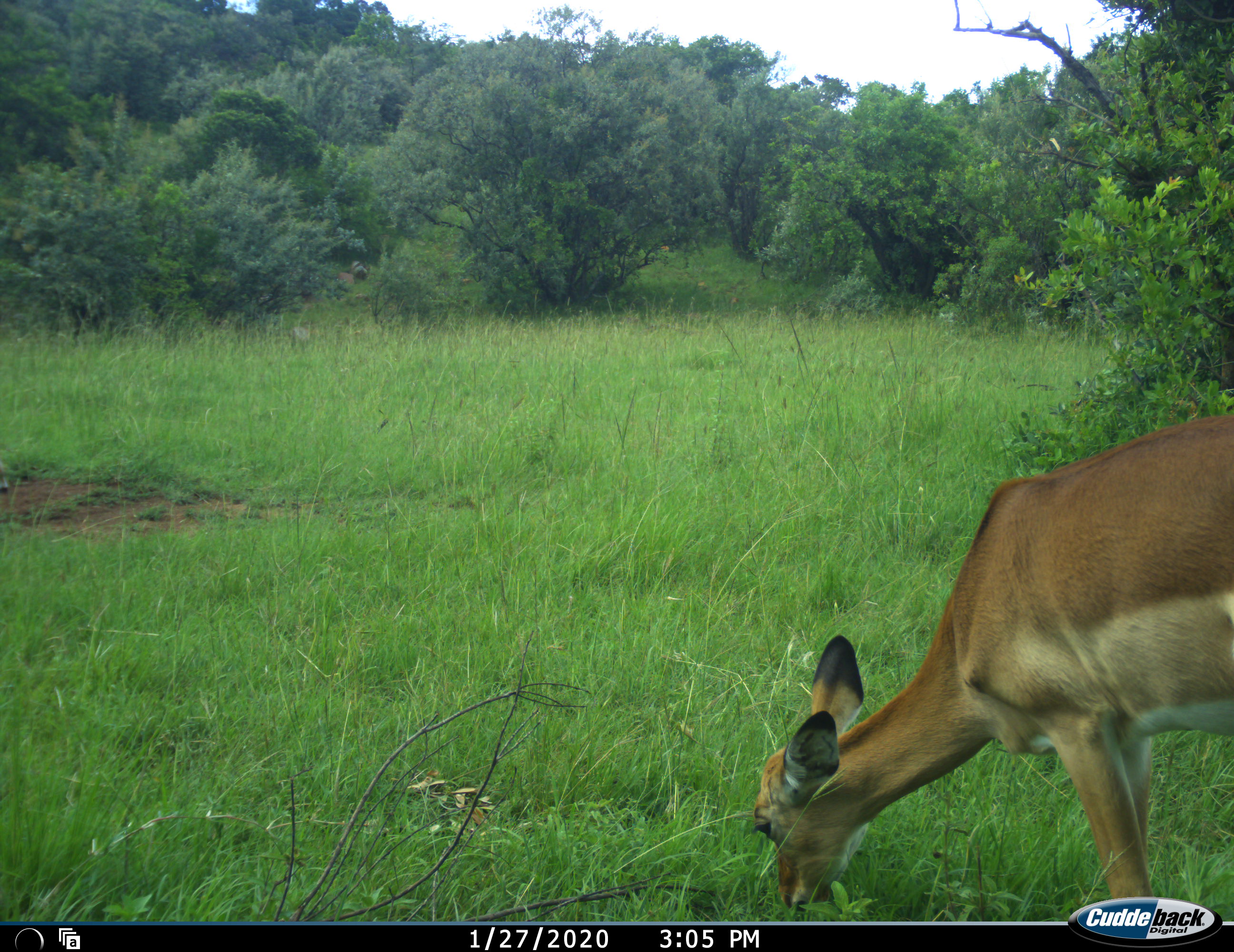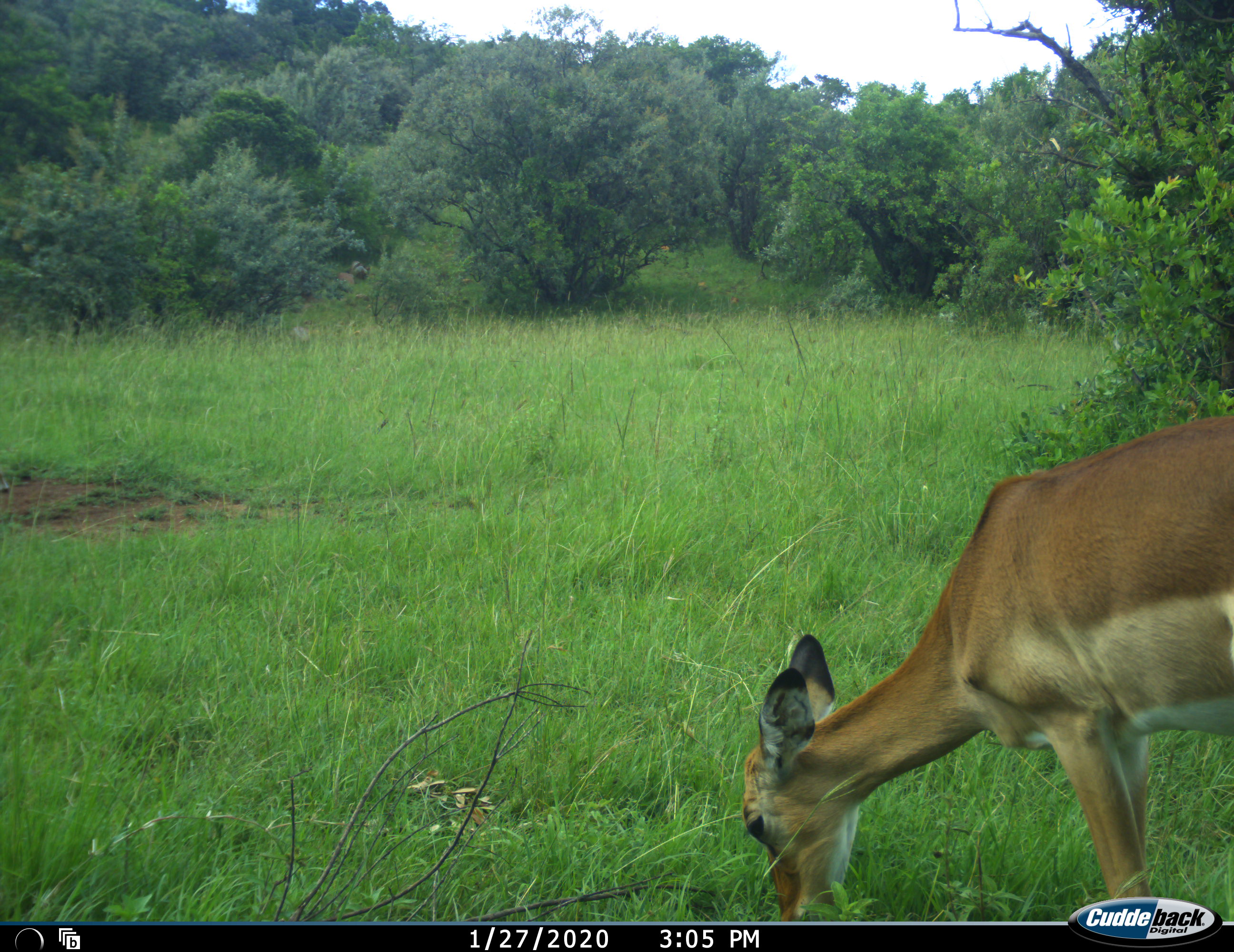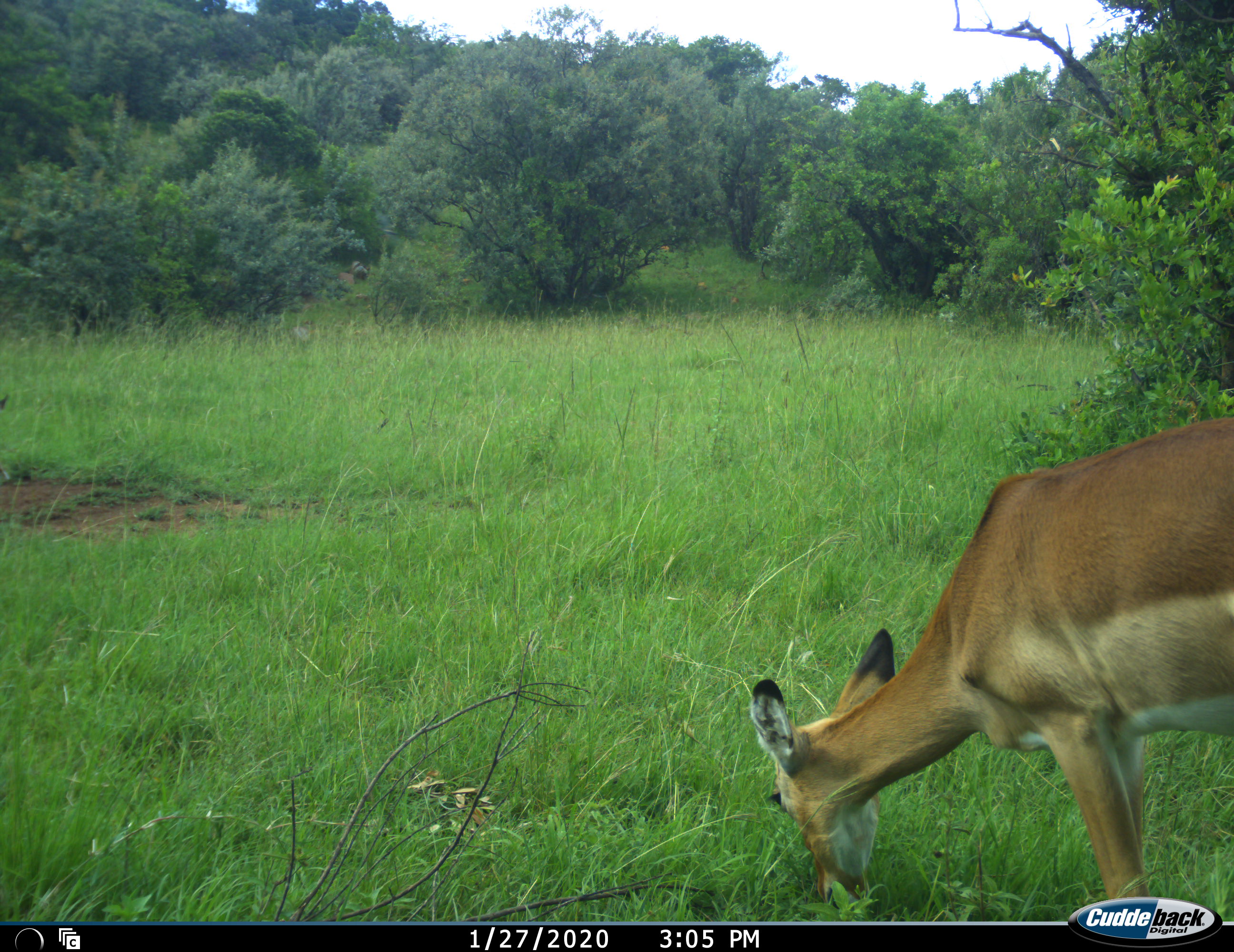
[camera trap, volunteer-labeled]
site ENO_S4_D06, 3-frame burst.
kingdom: Animalia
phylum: Chordata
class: Mammalia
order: Artiodactyla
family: Bovidae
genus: Aepyceros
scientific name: Aepyceros melampus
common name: impala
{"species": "impala (Aepyceros melampus)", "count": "1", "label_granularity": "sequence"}